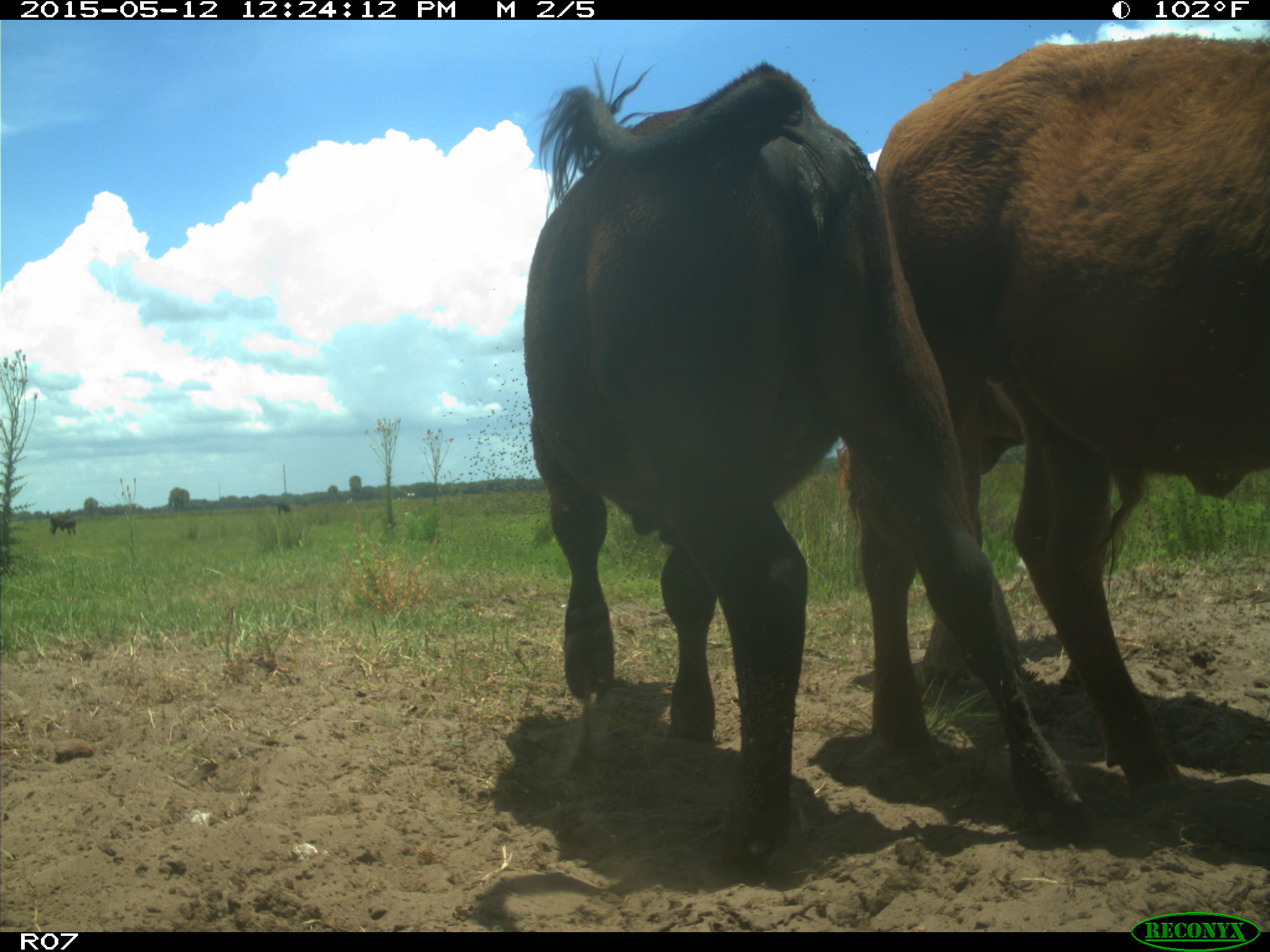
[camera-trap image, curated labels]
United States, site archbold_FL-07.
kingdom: Animalia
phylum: Chordata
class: Mammalia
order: Artiodactyla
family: Bovidae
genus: Bos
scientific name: Bos taurus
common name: domestic cow